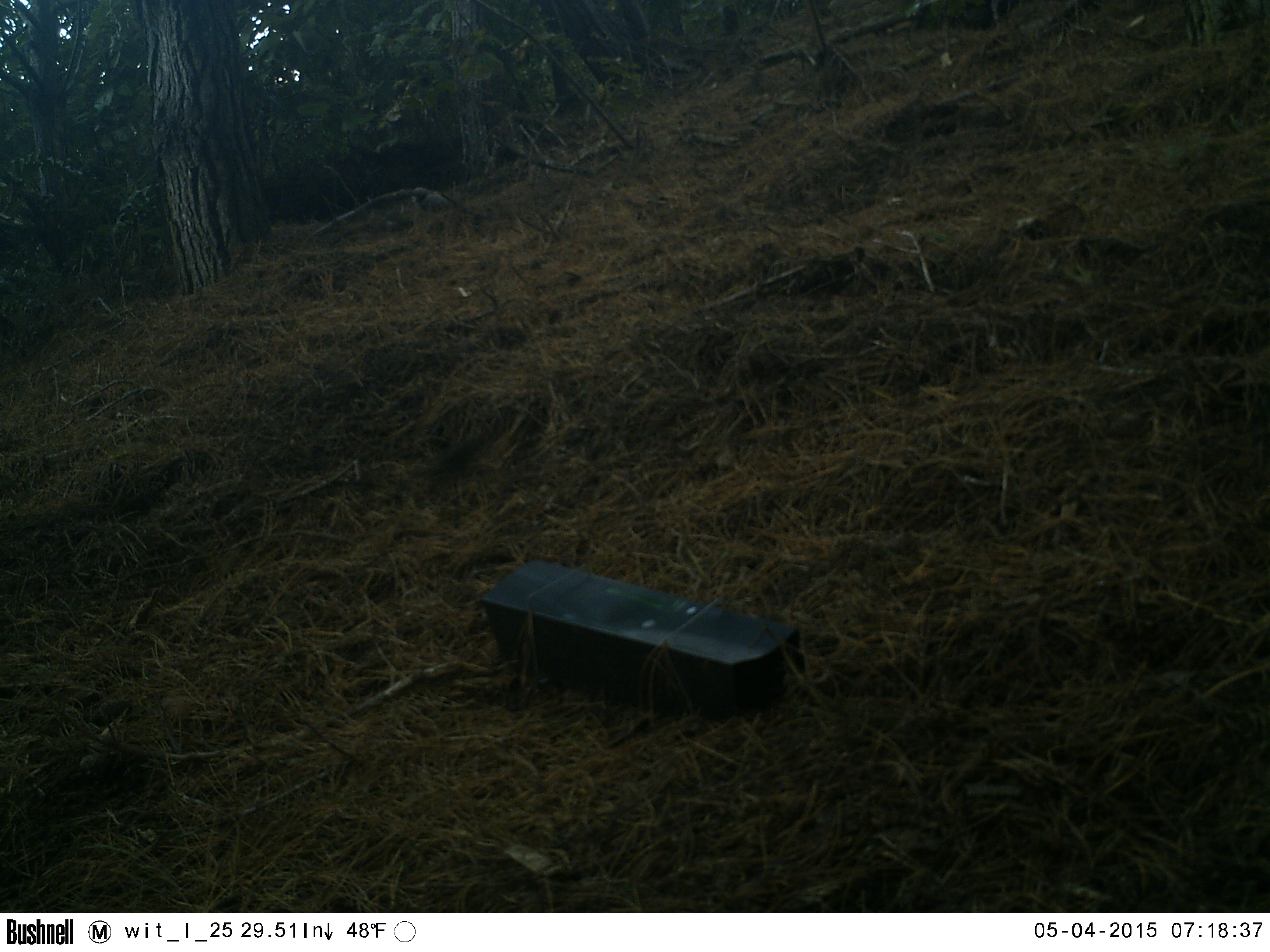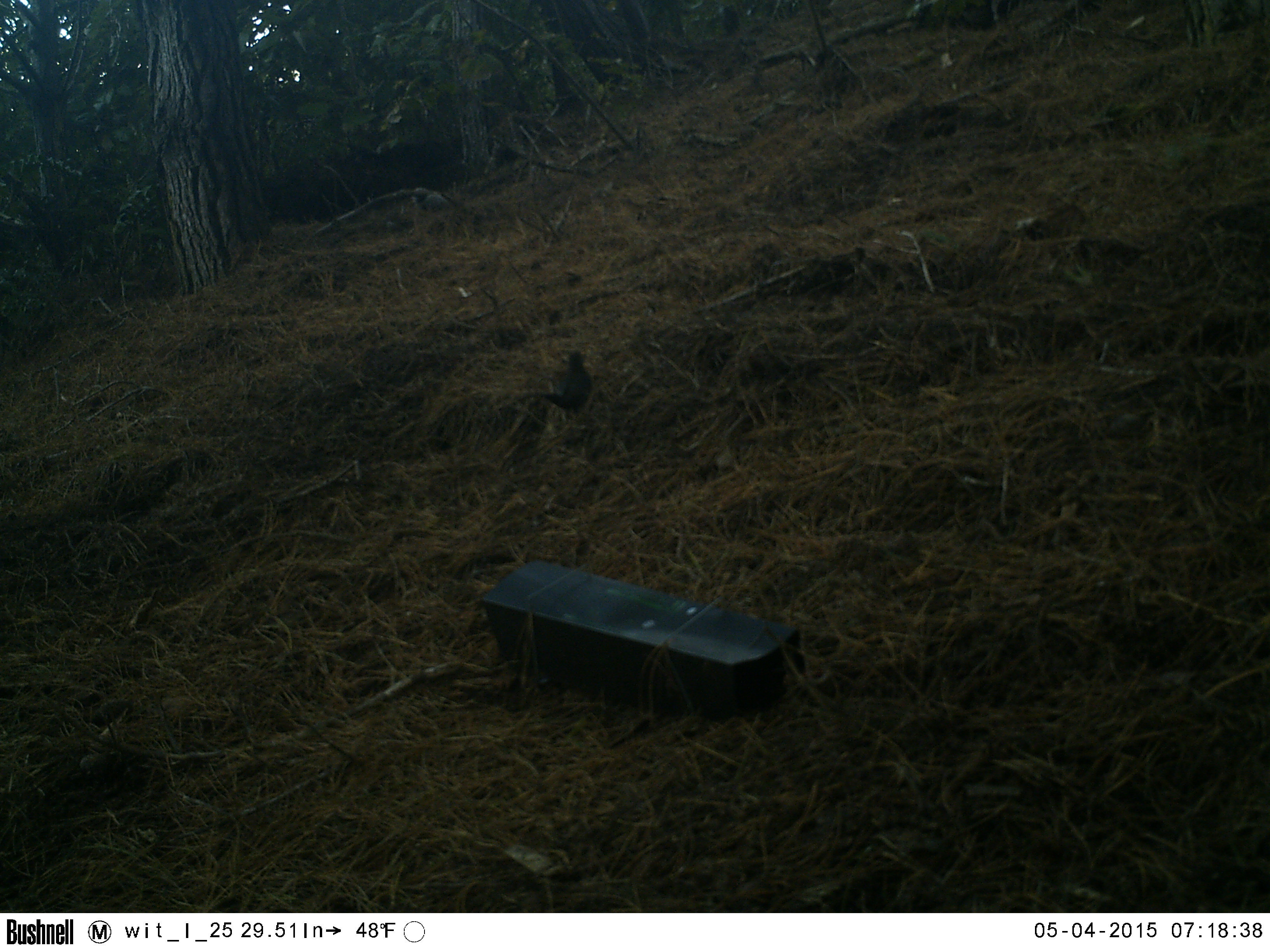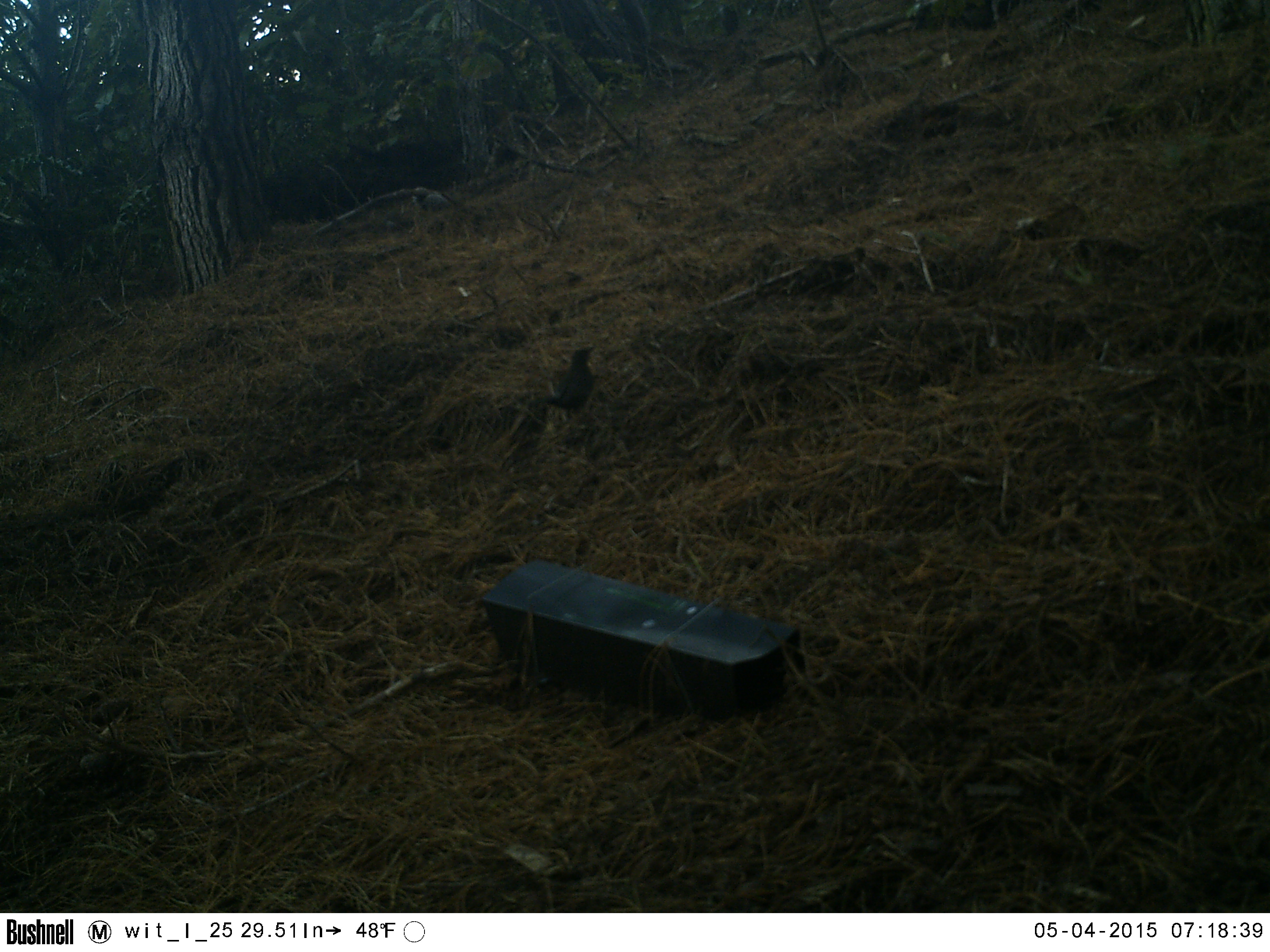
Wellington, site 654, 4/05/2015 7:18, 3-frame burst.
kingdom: Animalia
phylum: Chordata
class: Aves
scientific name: Aves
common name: bird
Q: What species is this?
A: Bird (Aves).